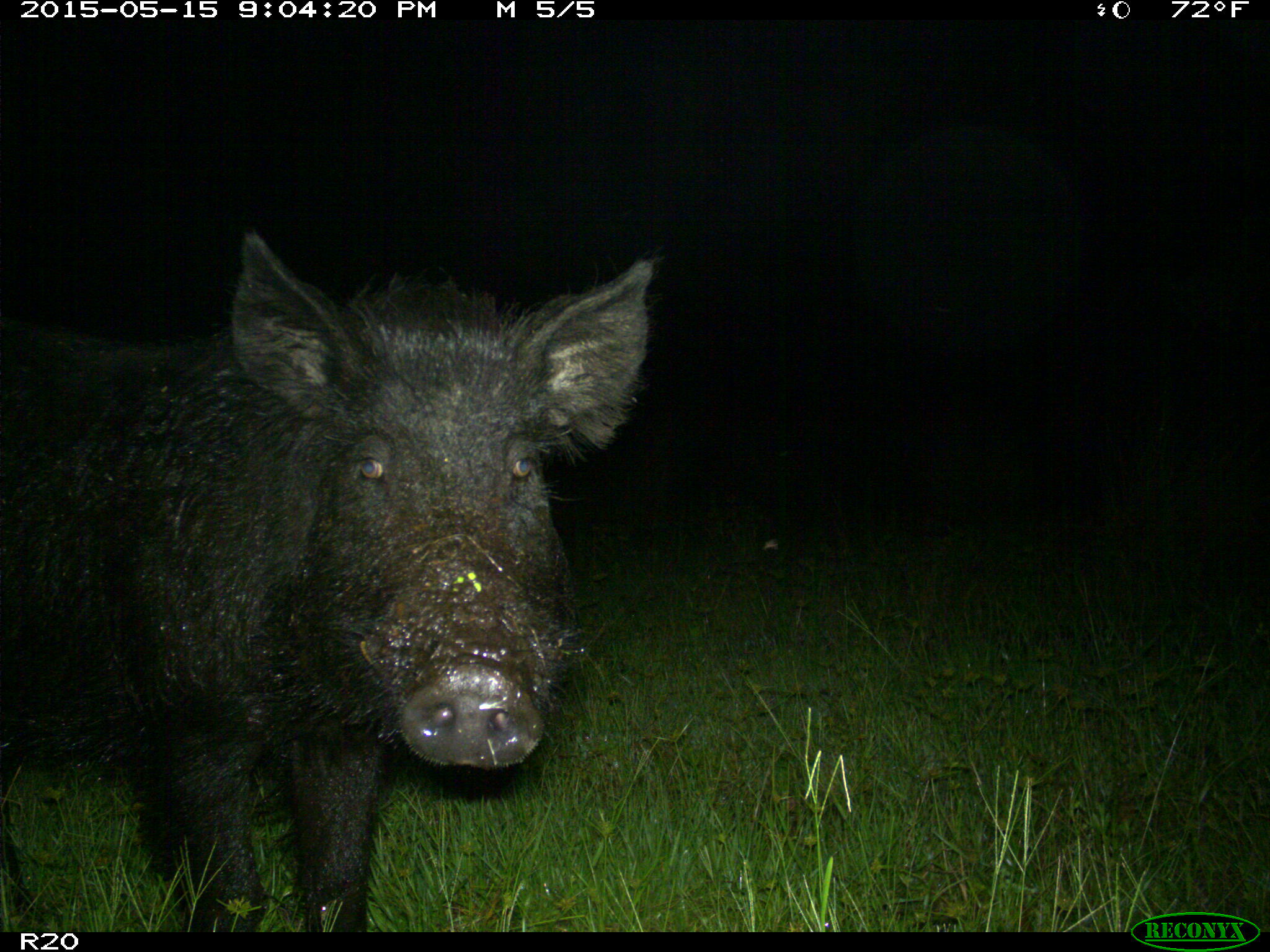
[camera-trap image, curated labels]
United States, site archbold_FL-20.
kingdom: Animalia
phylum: Chordata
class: Mammalia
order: Artiodactyla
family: Suidae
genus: Sus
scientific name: Sus scrofa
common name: wild boar